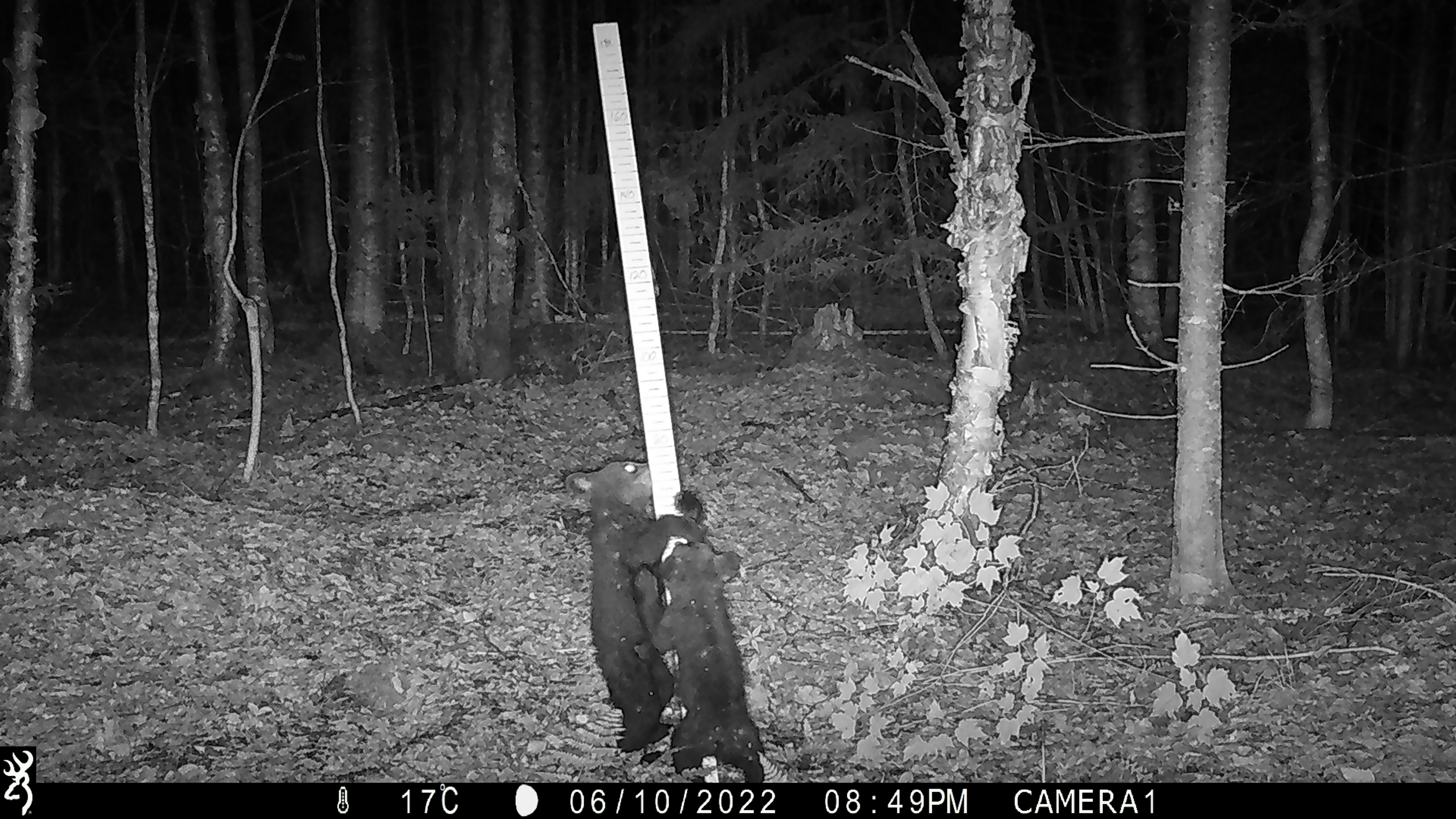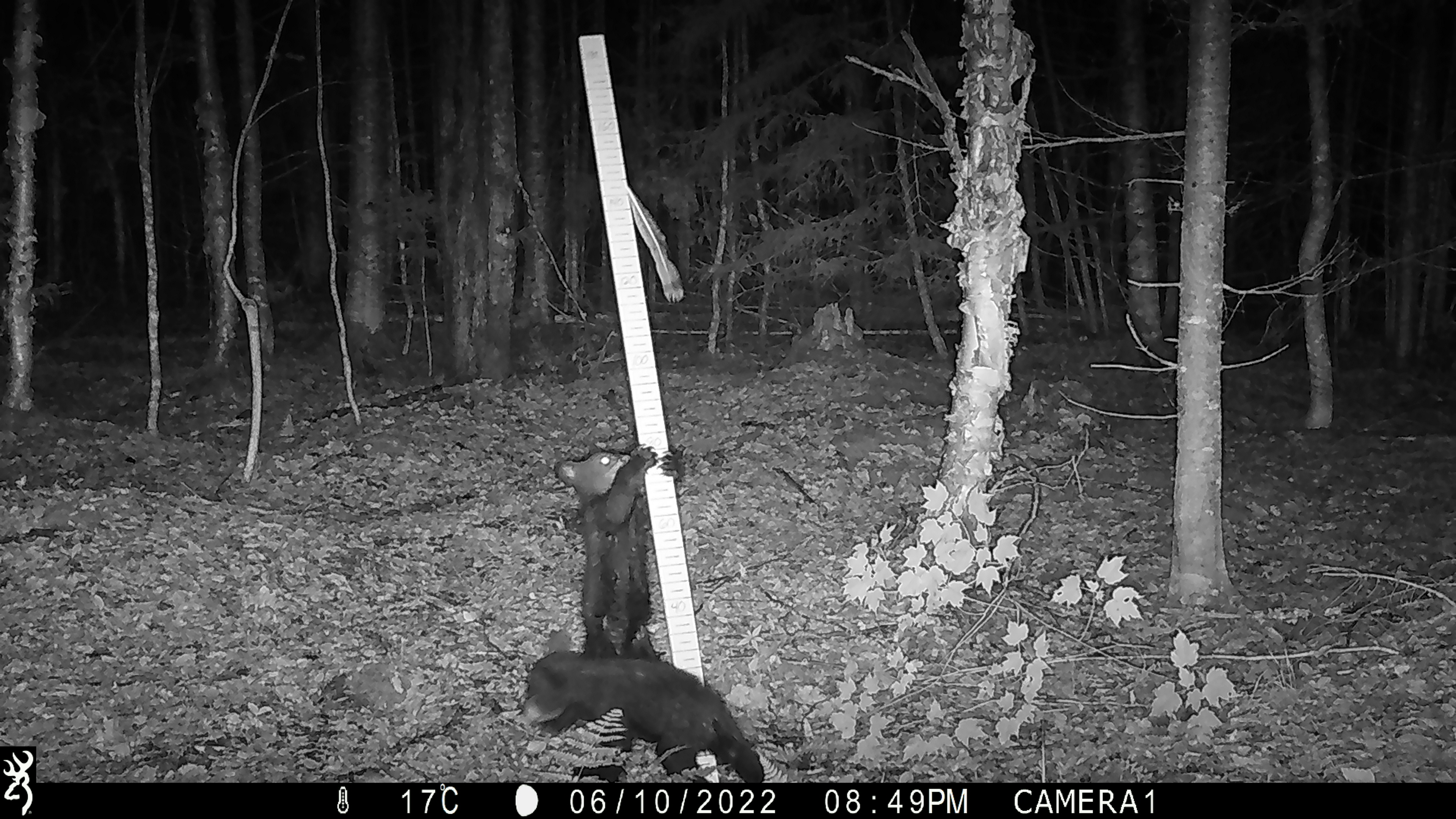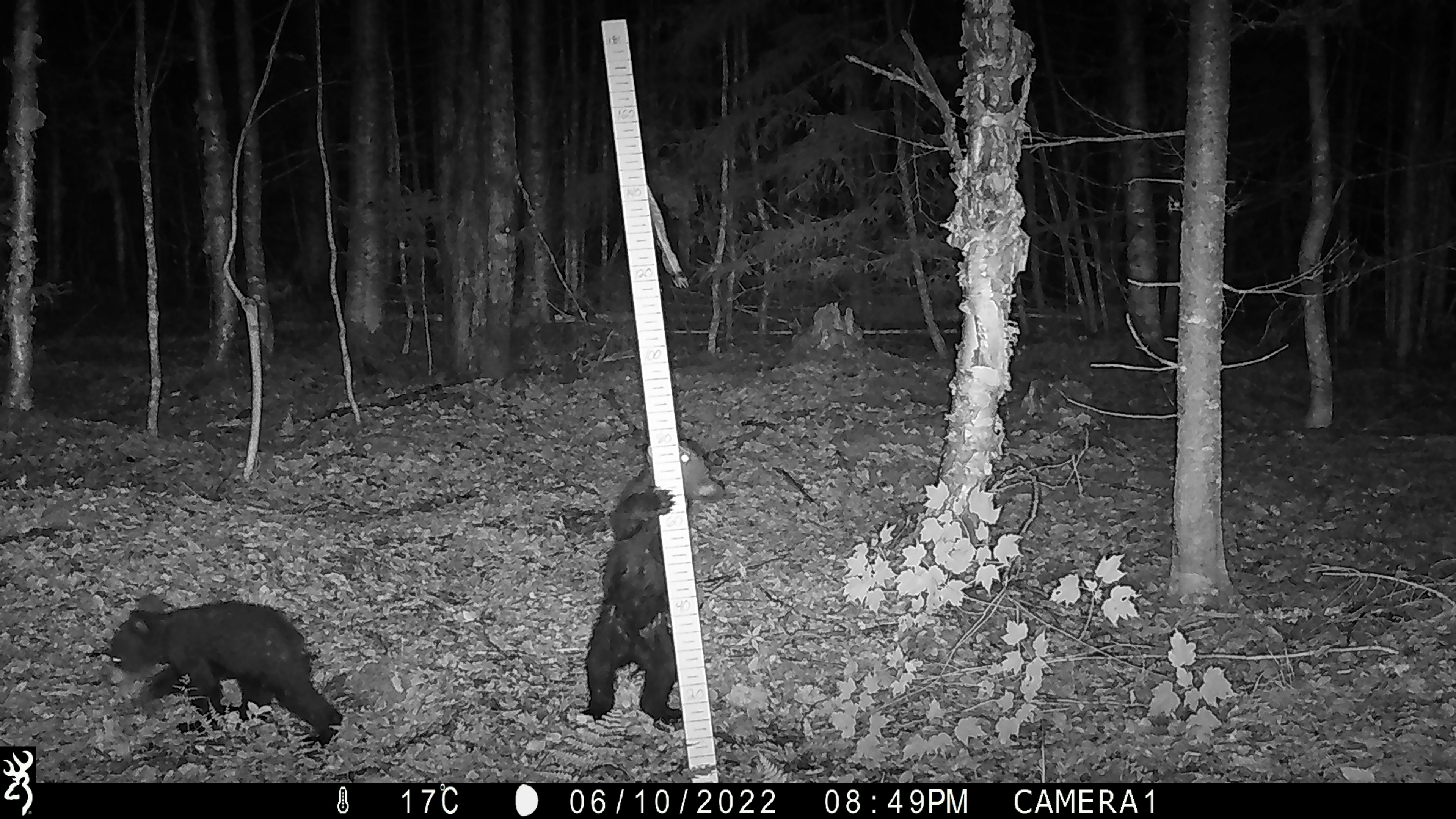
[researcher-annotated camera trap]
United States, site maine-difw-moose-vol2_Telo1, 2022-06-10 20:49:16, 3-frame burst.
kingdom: Animalia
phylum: Chordata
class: Mammalia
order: Carnivora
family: Ursidae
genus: Ursus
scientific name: Ursus americanus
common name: black bear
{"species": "black bear (Ursus americanus)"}